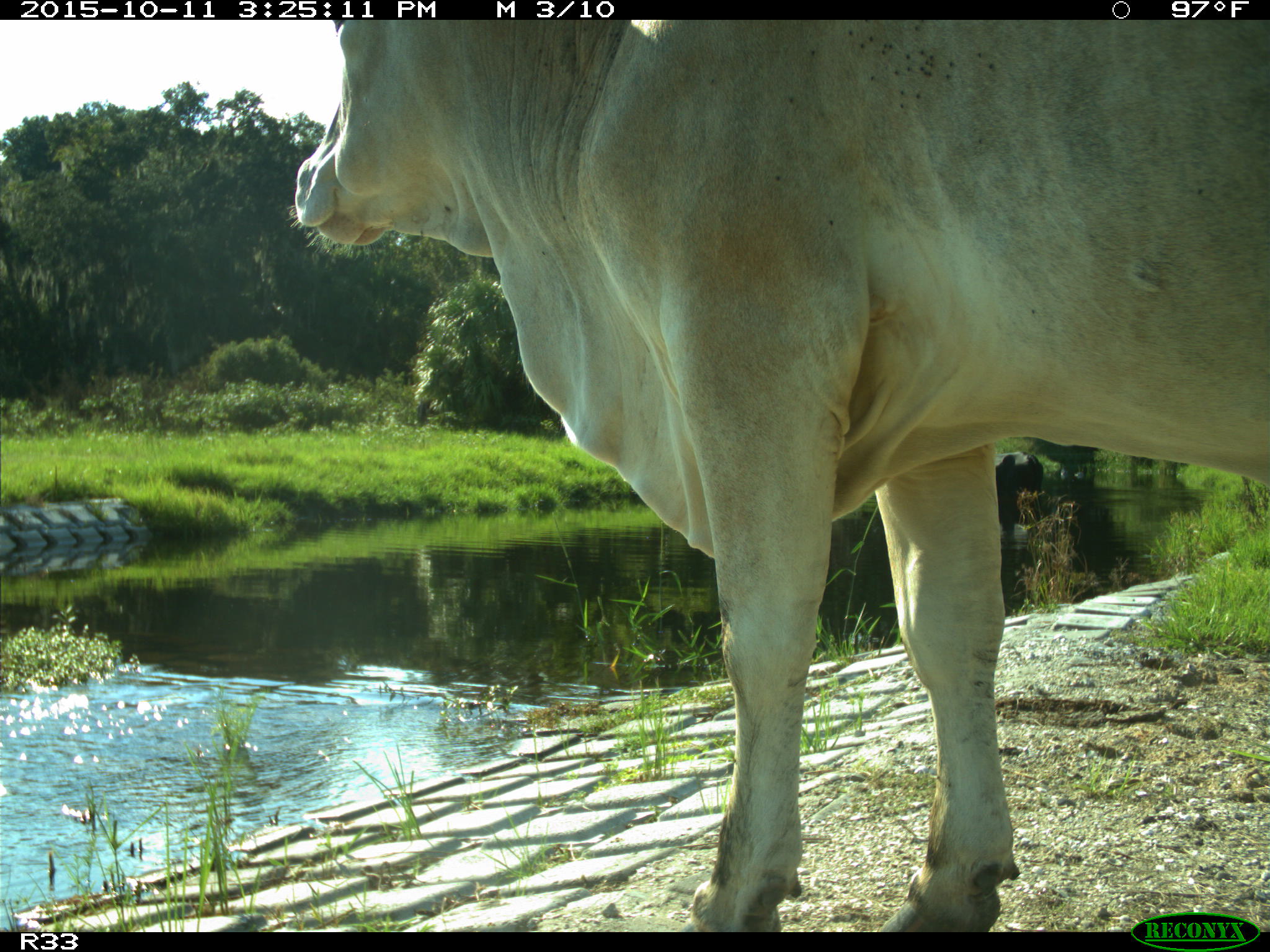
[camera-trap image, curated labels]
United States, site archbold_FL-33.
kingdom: Animalia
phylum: Chordata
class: Mammalia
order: Artiodactyla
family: Bovidae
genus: Bos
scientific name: Bos taurus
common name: domestic cow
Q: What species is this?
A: Bos taurus (domestic cow).